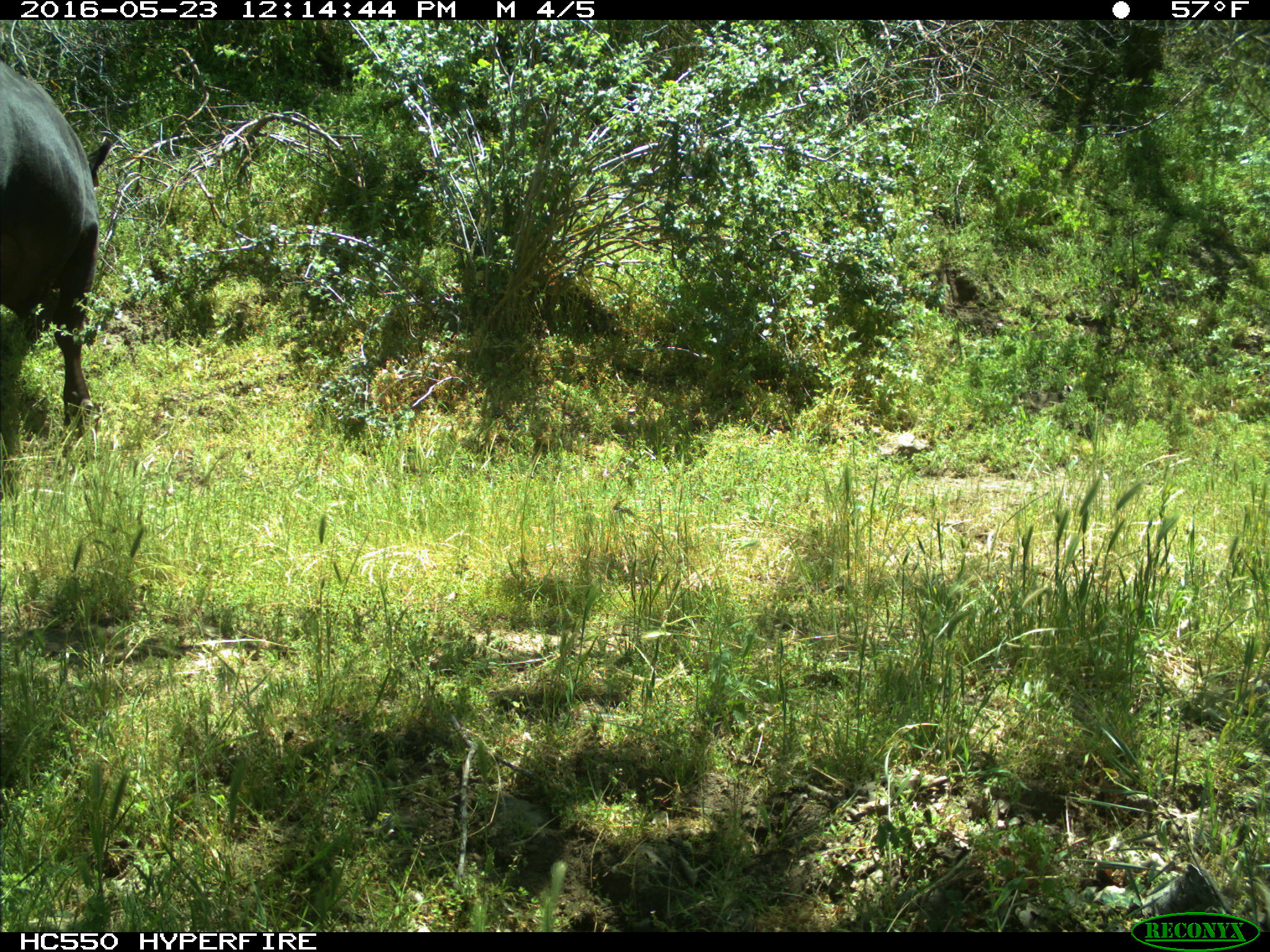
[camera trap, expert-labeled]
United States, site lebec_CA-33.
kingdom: Animalia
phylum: Chordata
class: Mammalia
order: Artiodactyla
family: Bovidae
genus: Bos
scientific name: Bos taurus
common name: domestic cow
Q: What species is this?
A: Bos taurus (domestic cow).